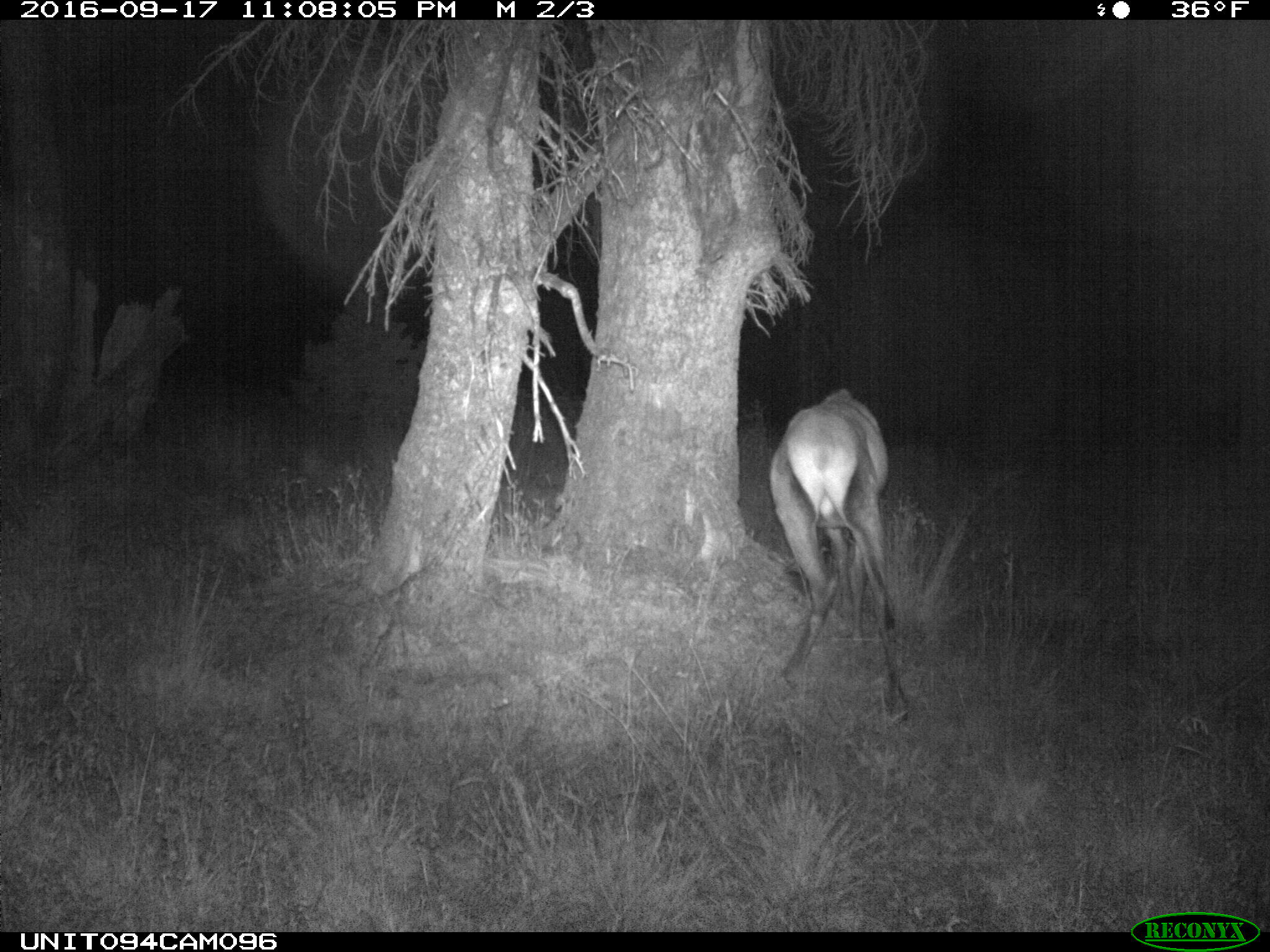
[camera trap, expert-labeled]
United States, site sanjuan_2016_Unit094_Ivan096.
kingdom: Animalia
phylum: Chordata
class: Mammalia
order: Artiodactyla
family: Cervidae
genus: Cervus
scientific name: Cervus elaphus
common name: red deer